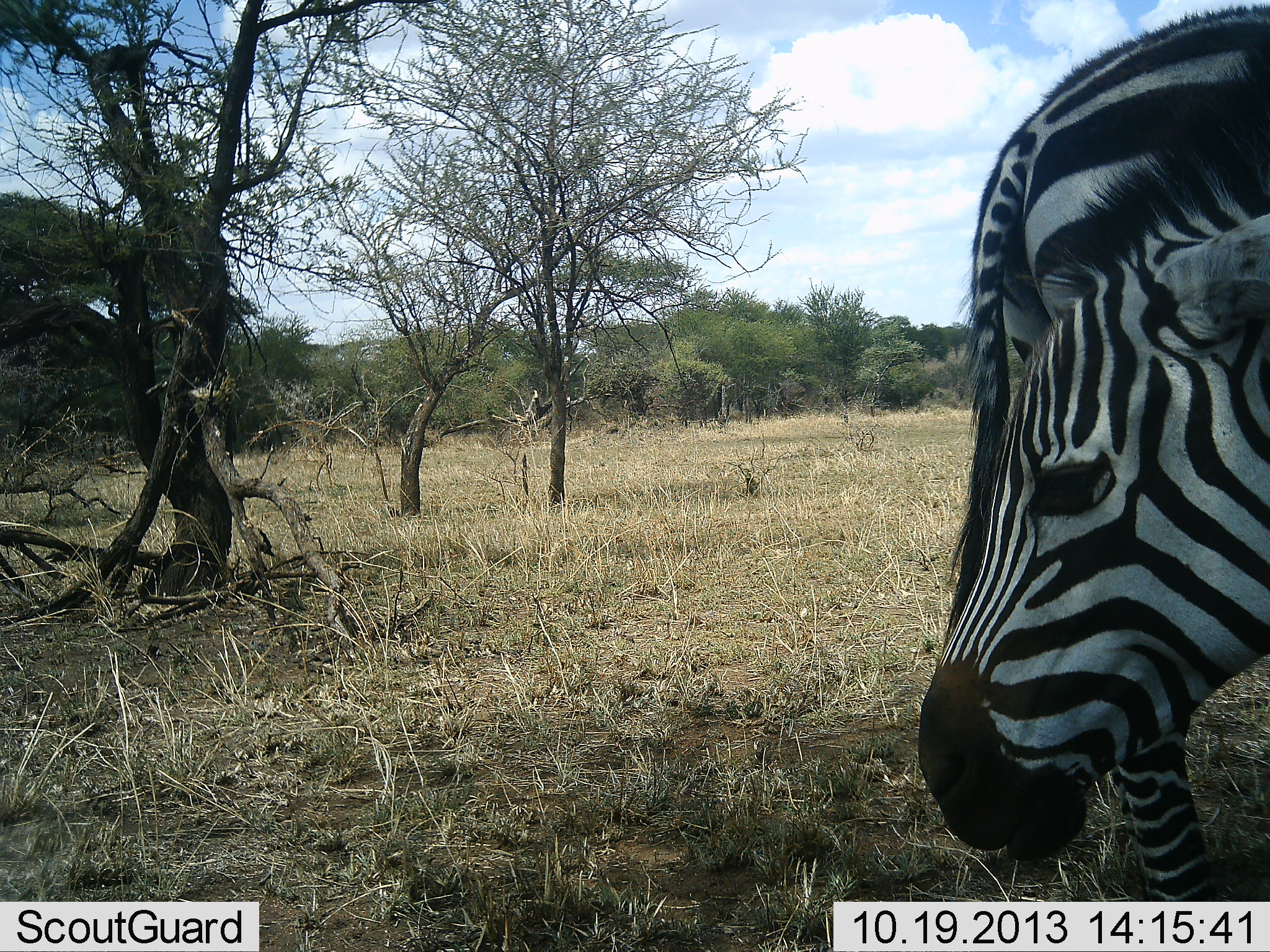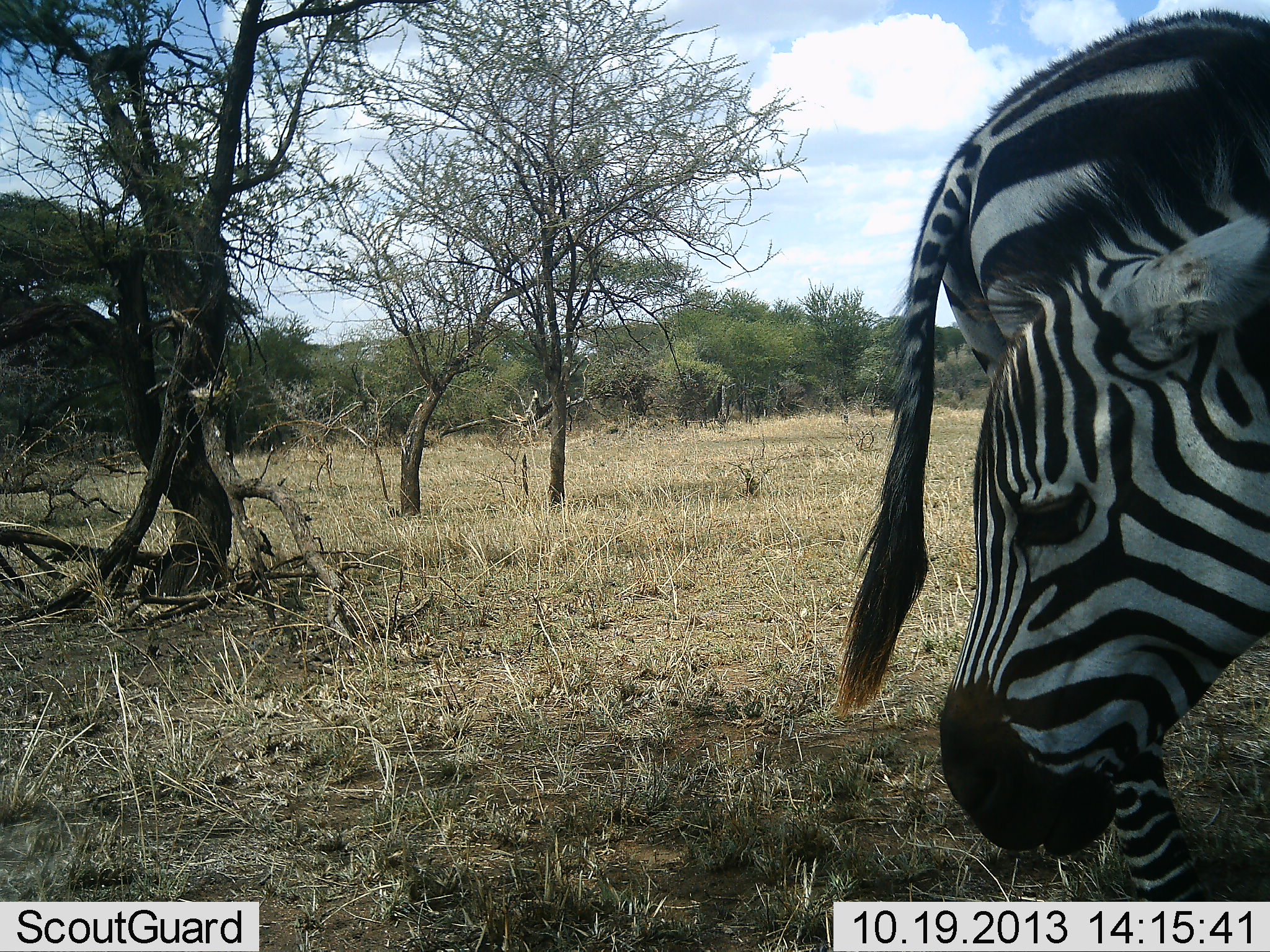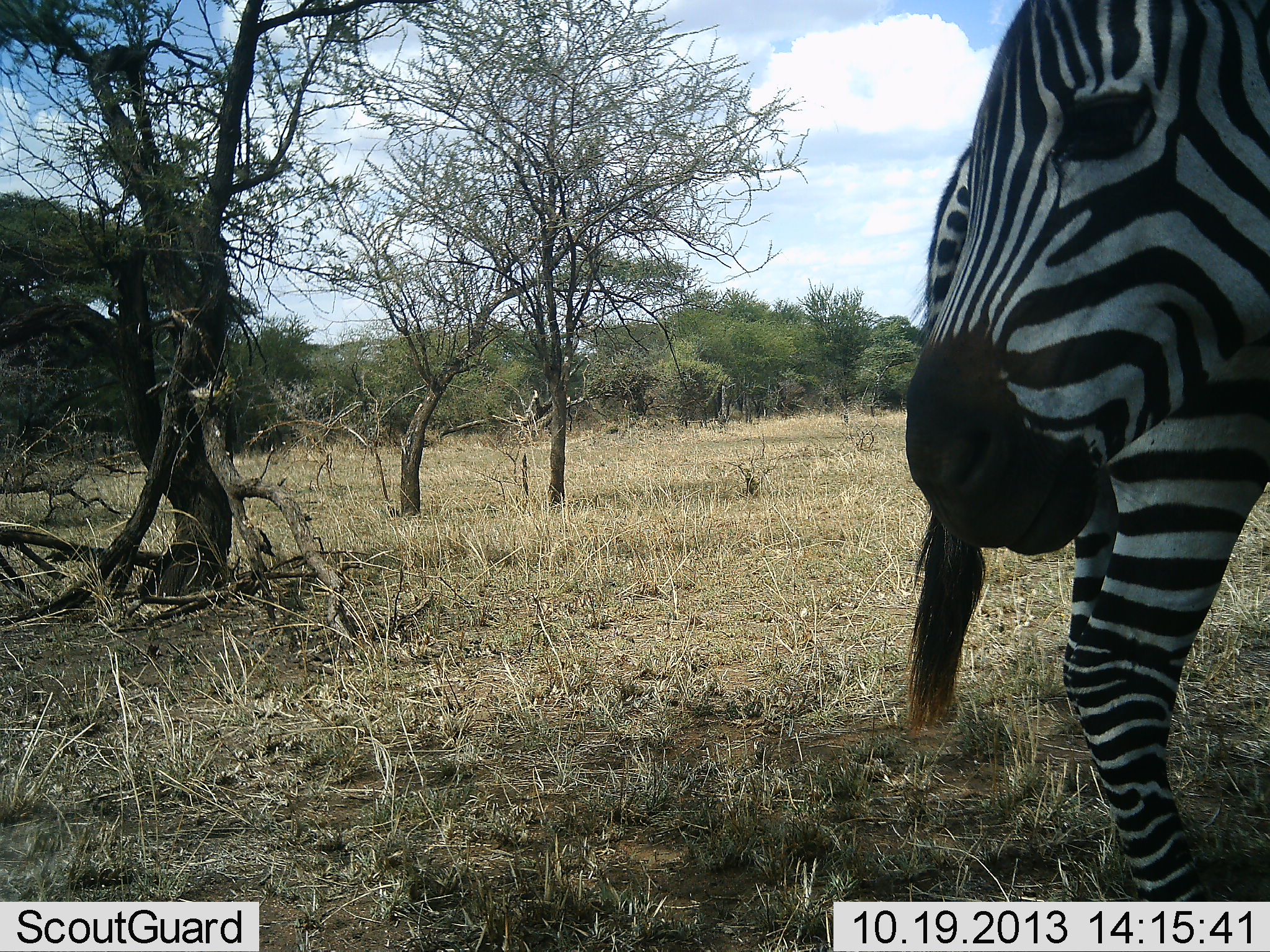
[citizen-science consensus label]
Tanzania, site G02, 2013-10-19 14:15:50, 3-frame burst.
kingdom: Animalia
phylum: Chordata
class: Mammalia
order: Perissodactyla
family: Equidae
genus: Equus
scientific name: Equus quagga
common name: plains zebra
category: zebra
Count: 2.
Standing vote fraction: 80%.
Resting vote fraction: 0%.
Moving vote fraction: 0%.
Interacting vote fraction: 0%.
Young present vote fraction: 0%.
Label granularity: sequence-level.